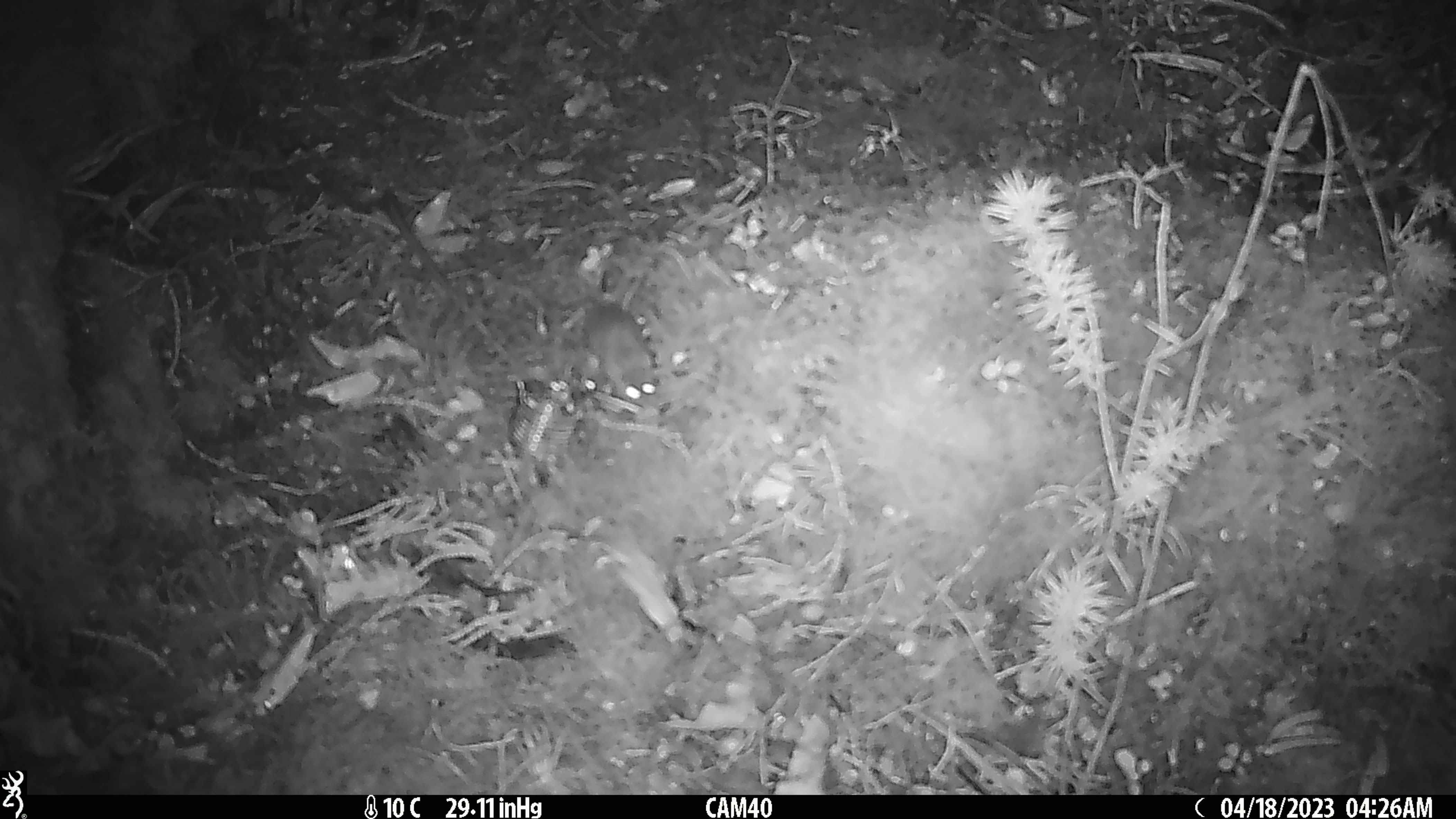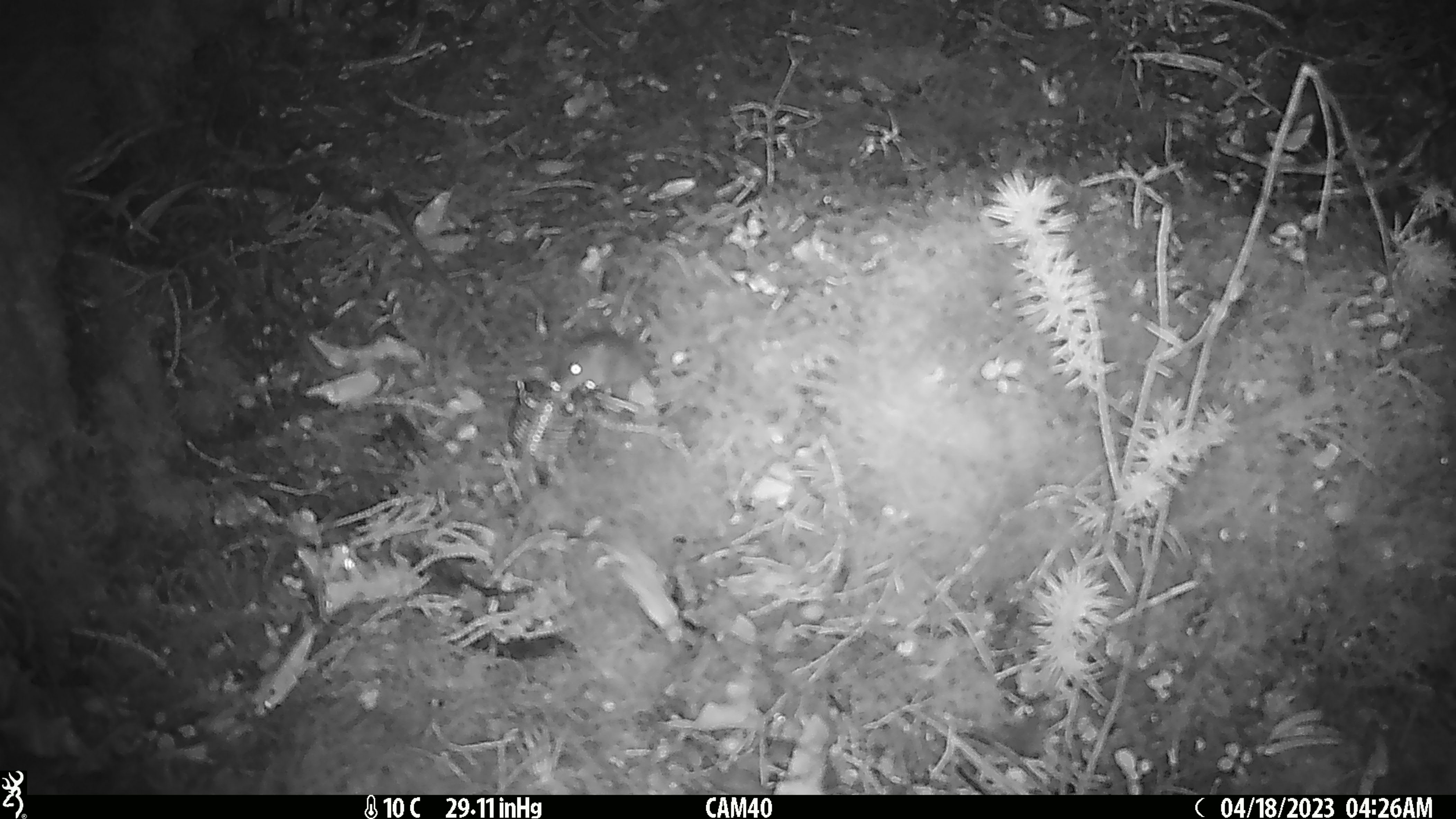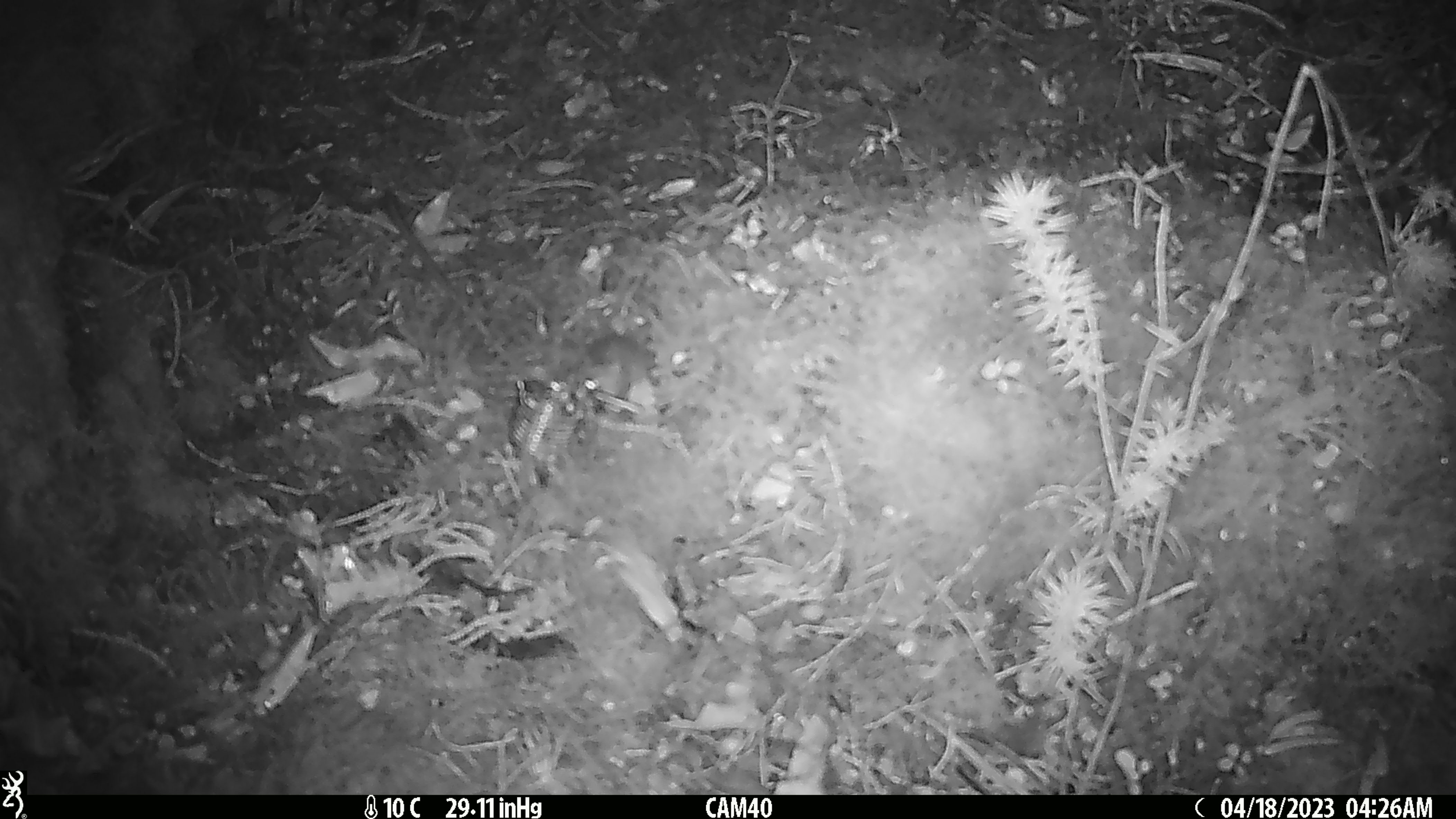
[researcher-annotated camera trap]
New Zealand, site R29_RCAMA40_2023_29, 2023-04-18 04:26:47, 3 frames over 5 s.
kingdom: Animalia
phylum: Chordata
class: Mammalia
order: Rodentia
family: Muridae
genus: Mus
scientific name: Mus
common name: mouse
Mouse (Mus).